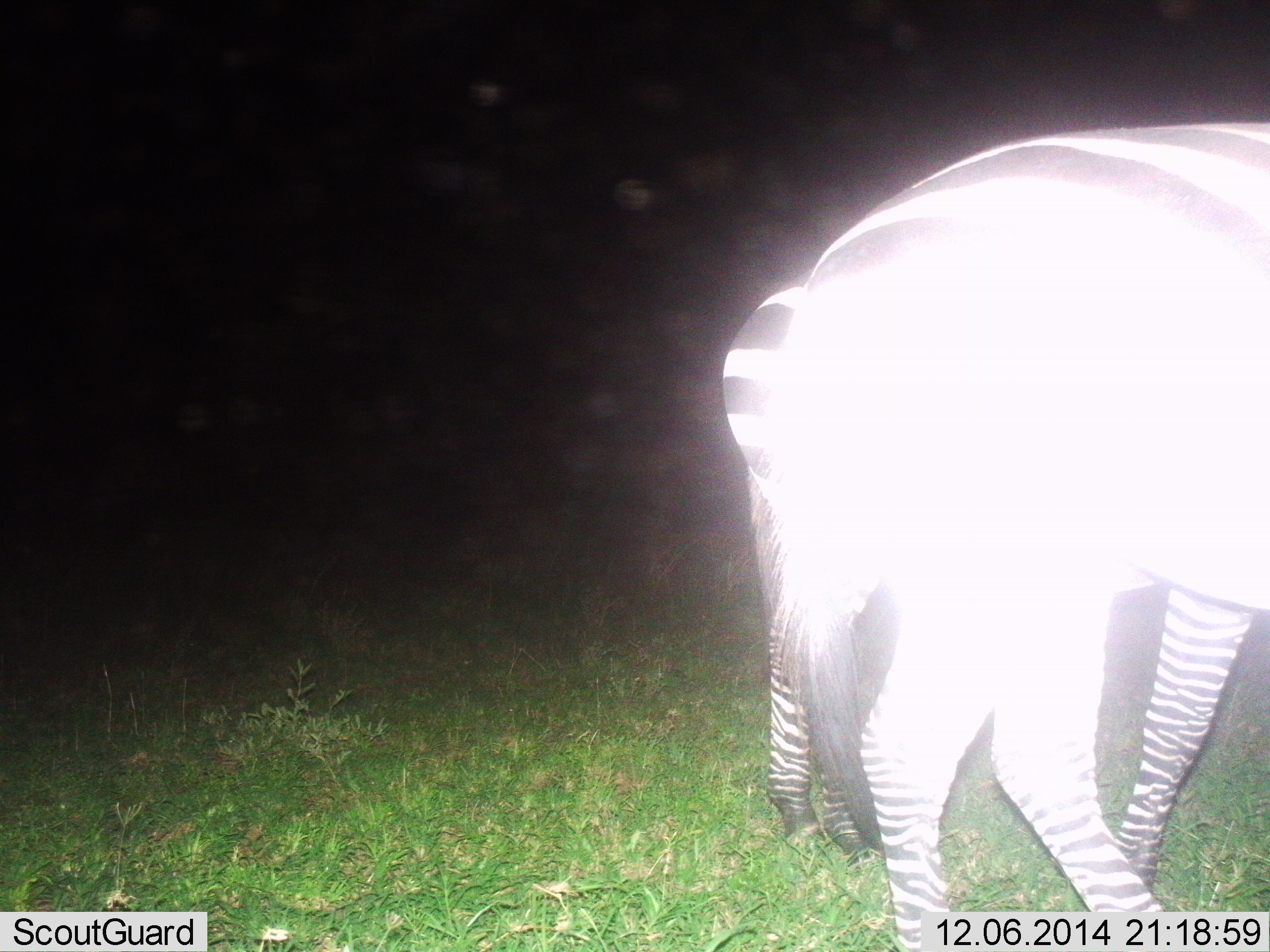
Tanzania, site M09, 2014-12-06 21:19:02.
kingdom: Animalia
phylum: Chordata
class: Mammalia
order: Perissodactyla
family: Equidae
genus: Equus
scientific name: Equus quagga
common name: plains zebra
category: zebra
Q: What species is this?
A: Zebra (plains zebra) (Equus quagga).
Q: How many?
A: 2.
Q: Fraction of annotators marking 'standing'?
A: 60%.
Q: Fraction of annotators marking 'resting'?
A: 0%.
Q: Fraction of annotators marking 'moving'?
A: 30%.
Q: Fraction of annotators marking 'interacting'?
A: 0%.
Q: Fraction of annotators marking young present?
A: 10%.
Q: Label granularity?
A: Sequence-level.